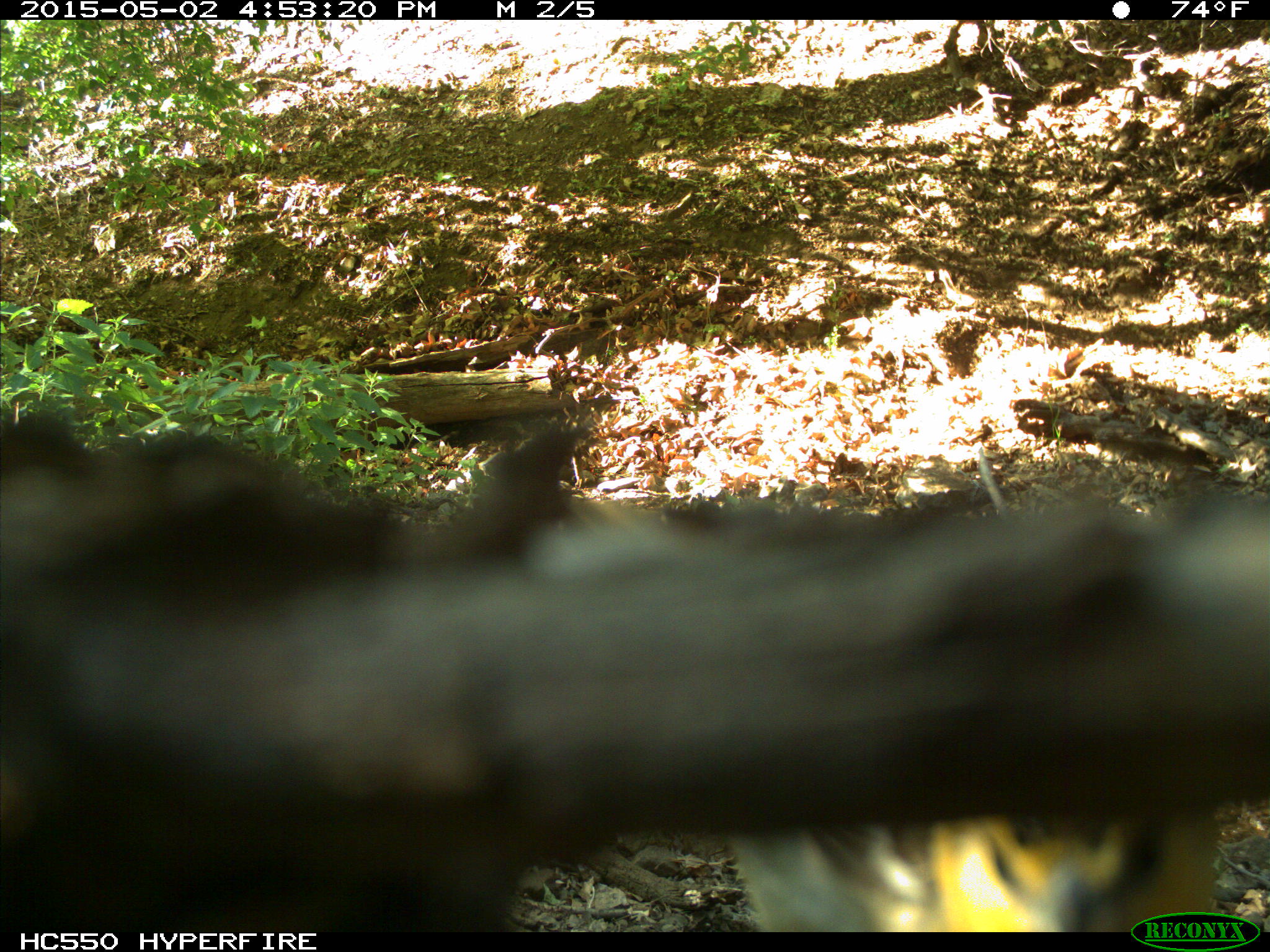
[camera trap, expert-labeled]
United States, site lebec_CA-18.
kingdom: Animalia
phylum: Chordata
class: Aves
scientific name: Aves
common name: birds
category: unidentified bird